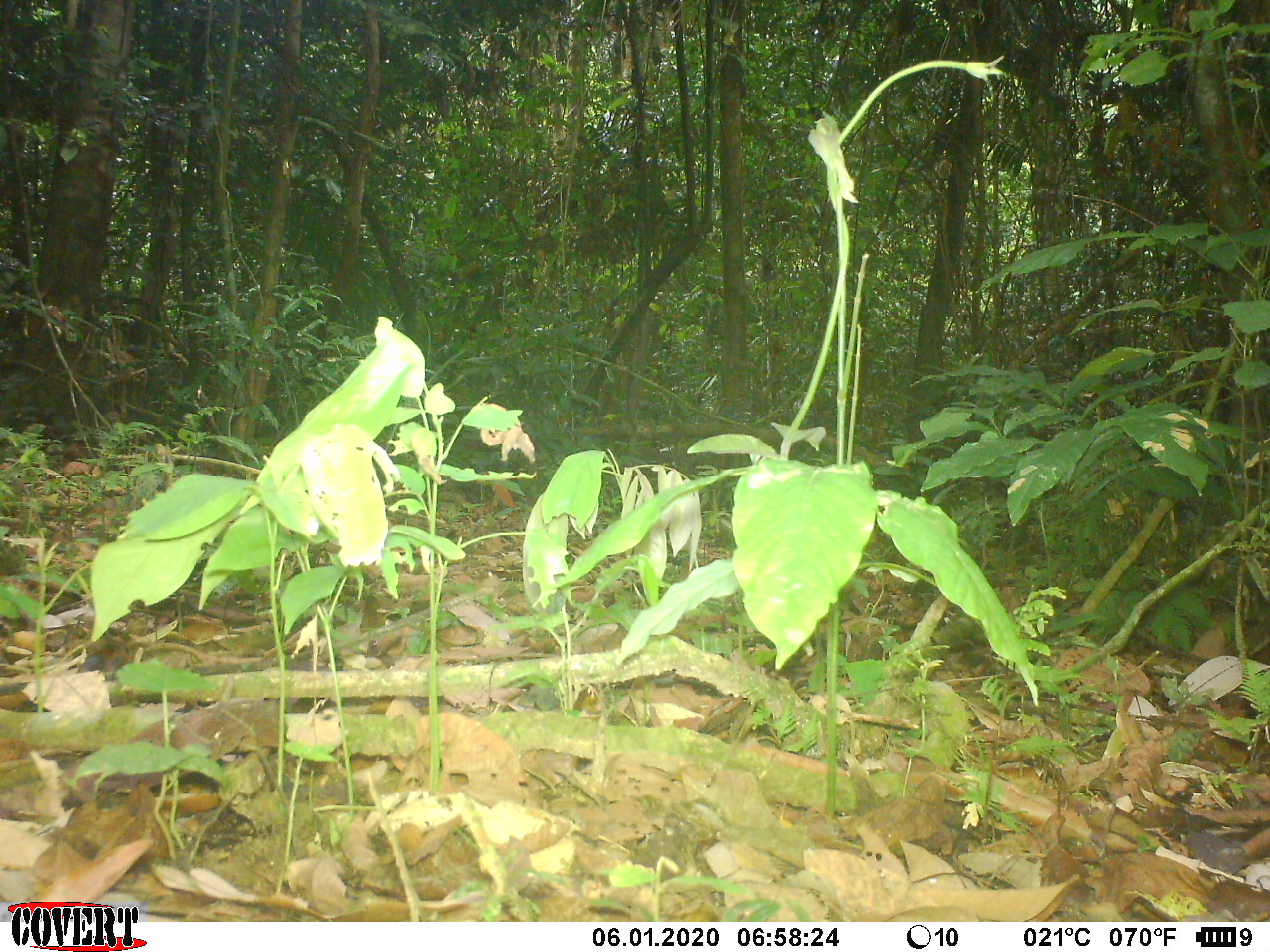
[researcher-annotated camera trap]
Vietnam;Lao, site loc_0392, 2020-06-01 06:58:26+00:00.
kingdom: Animalia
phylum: Chordata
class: Aves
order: Galliformes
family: Phasianidae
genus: Gallus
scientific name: Gallus gallus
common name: red junglefowl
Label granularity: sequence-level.